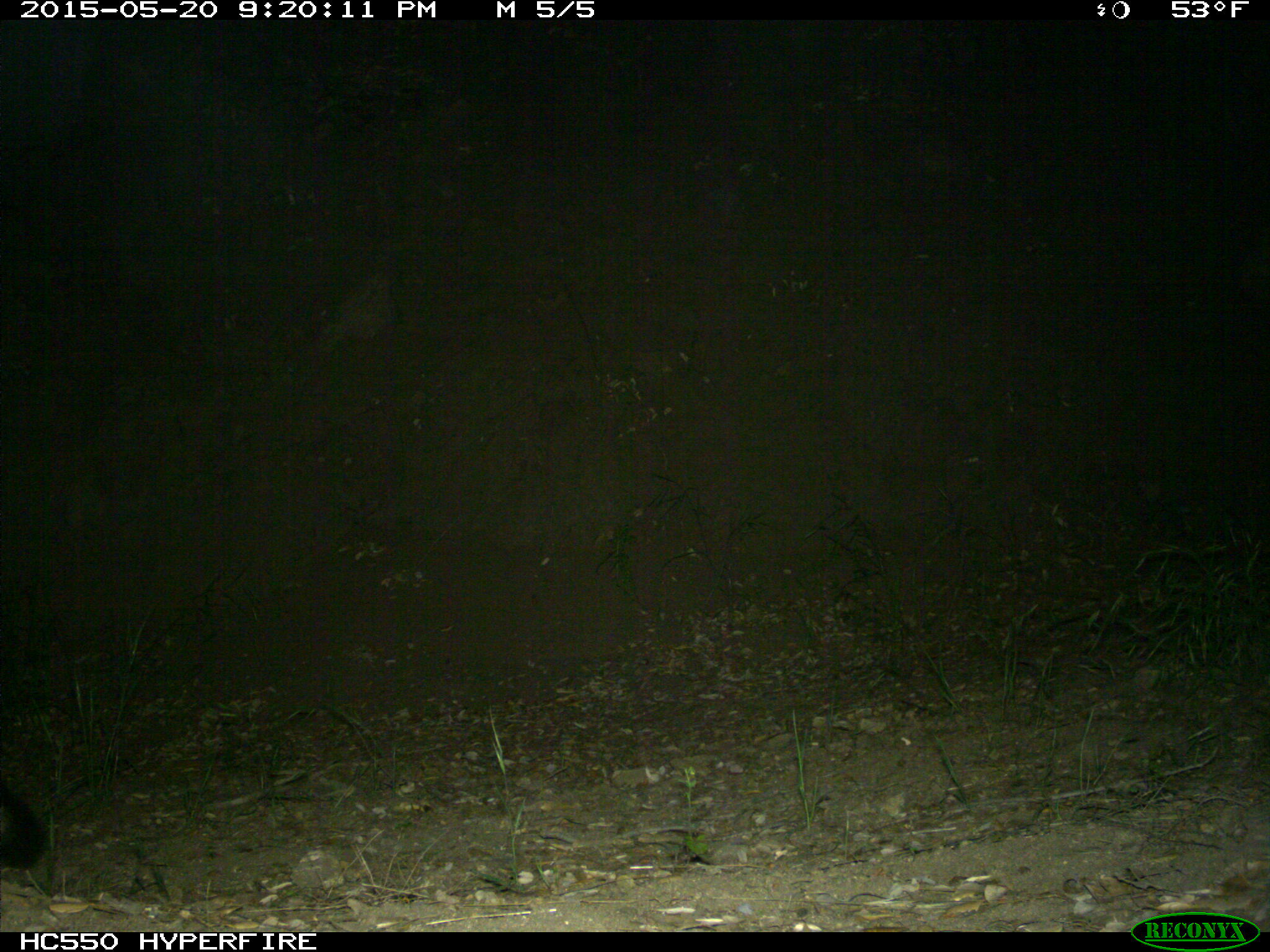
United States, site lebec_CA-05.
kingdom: Animalia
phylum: Chordata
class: Mammalia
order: Carnivora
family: Canidae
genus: Urocyon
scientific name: Urocyon cinereoargenteus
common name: gray fox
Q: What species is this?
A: Urocyon cinereoargenteus (gray fox).